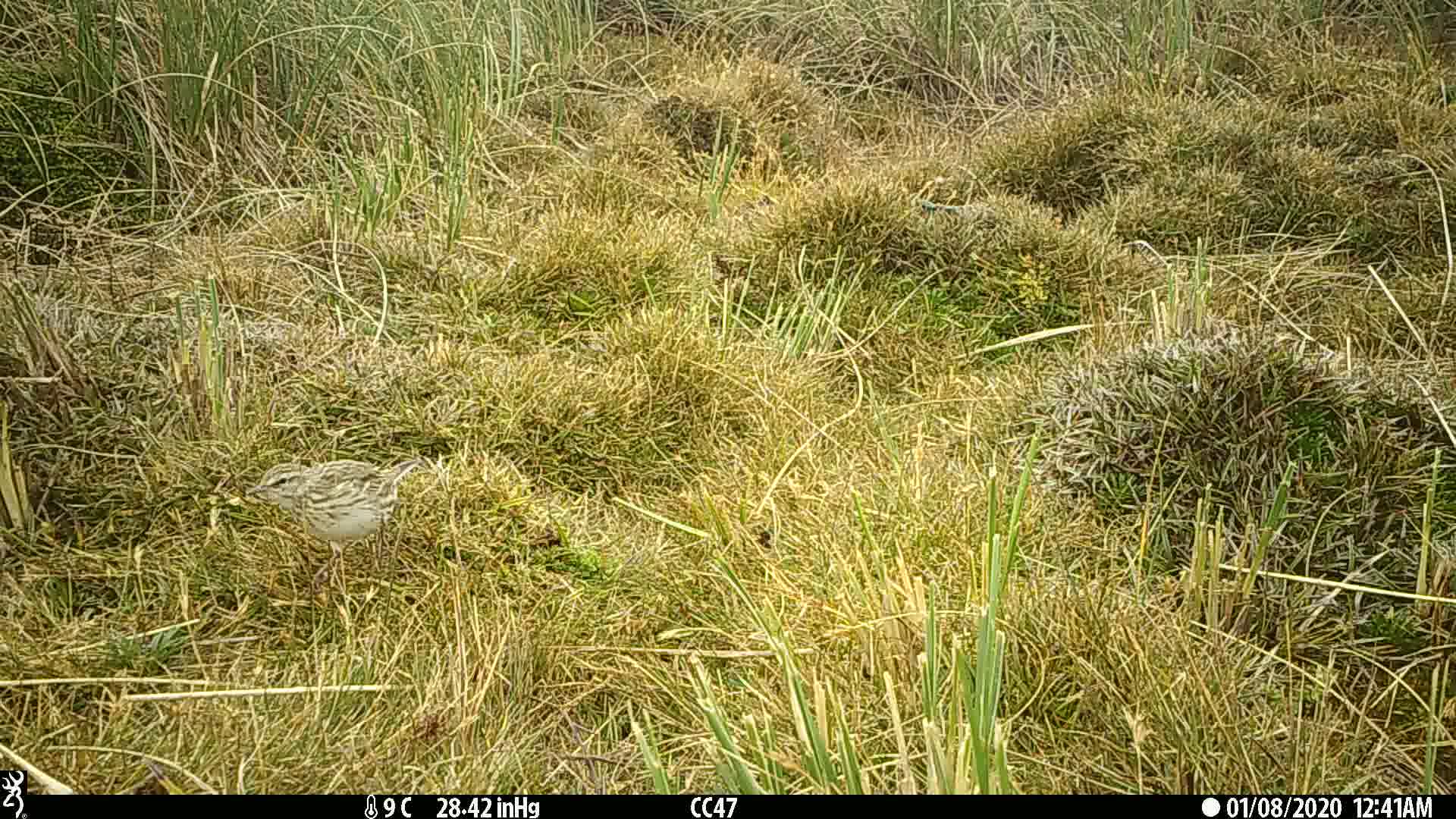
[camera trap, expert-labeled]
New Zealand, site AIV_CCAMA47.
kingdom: Animalia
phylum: Chordata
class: Aves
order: Passeriformes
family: Motacillidae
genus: Anthus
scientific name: Anthus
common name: pipit